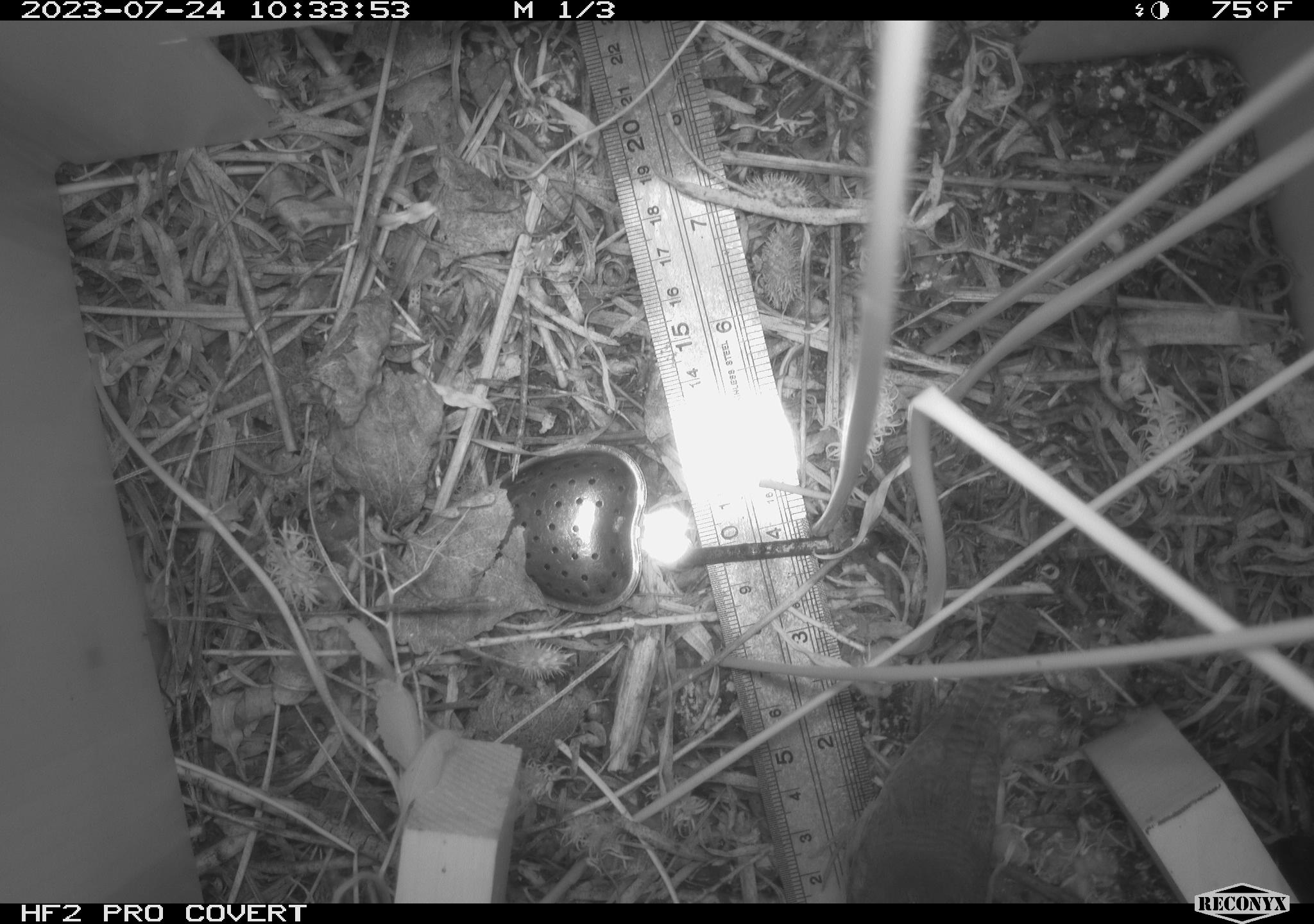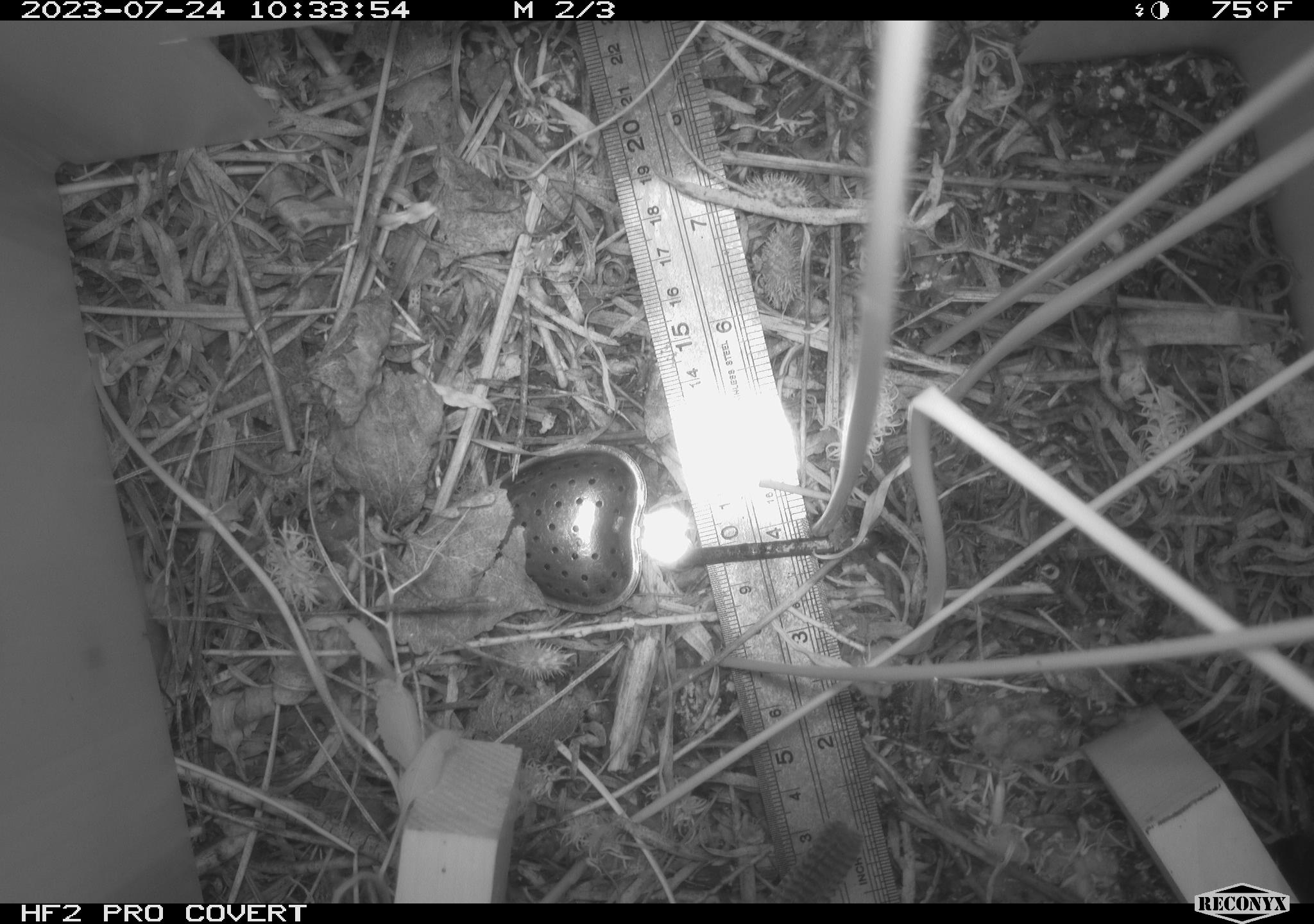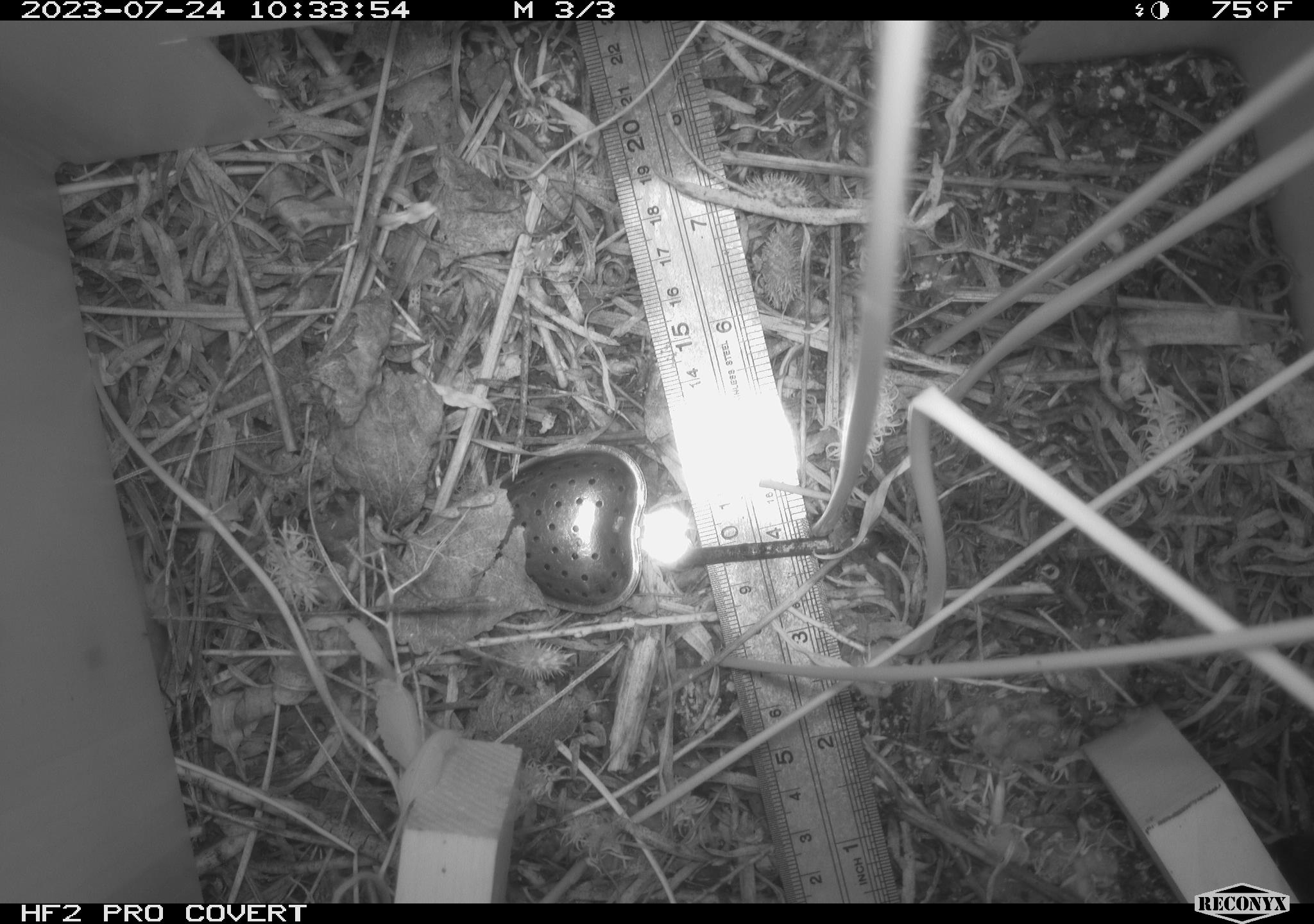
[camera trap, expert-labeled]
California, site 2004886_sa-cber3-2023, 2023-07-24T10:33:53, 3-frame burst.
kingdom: Animalia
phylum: Chordata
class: Aves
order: Passeriformes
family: Troglodytidae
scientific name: Troglodytidae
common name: wren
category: troglodytidae family